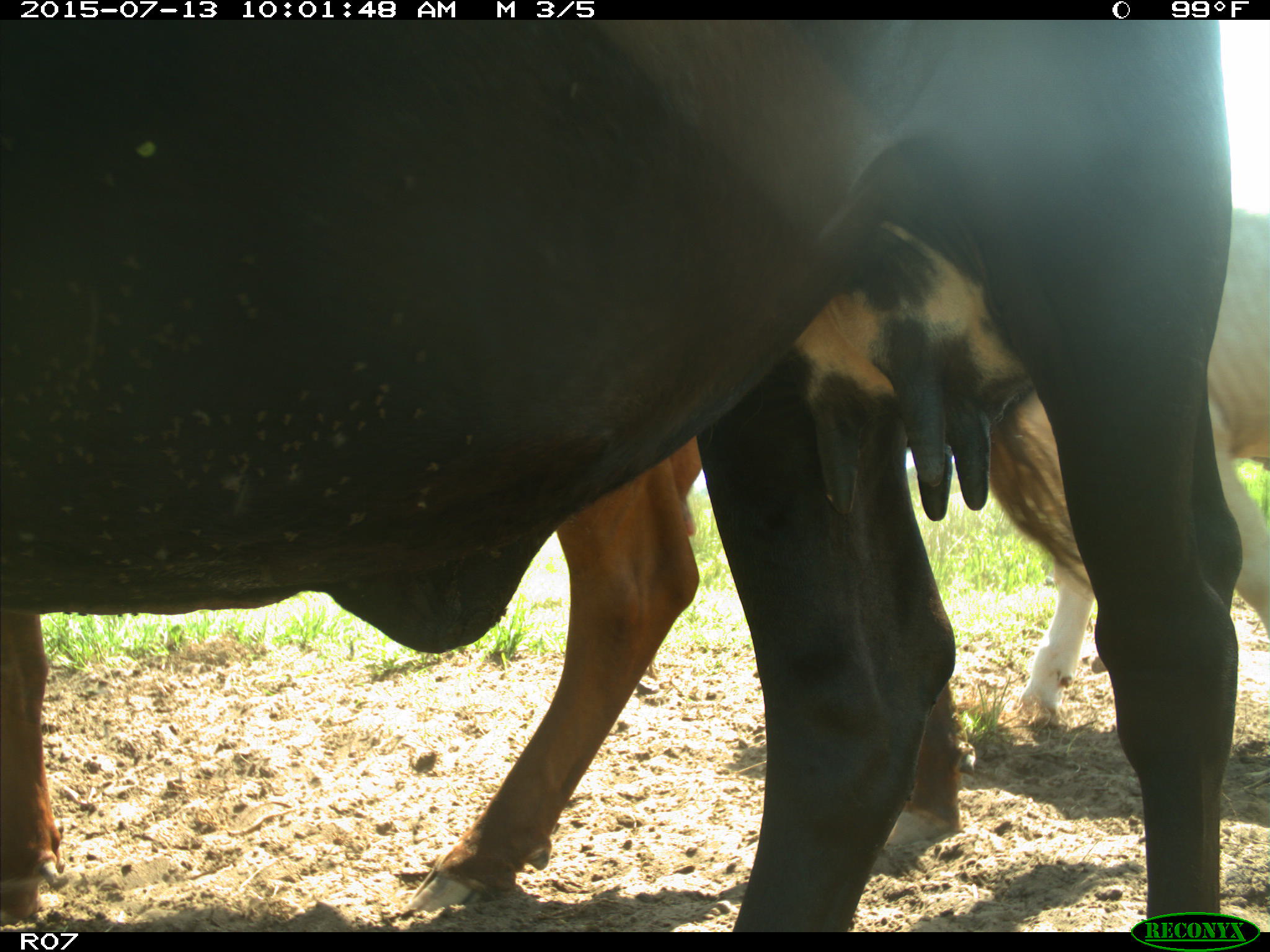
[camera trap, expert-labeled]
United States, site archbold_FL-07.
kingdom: Animalia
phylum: Chordata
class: Mammalia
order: Artiodactyla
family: Bovidae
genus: Bos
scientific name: Bos taurus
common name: domestic cow